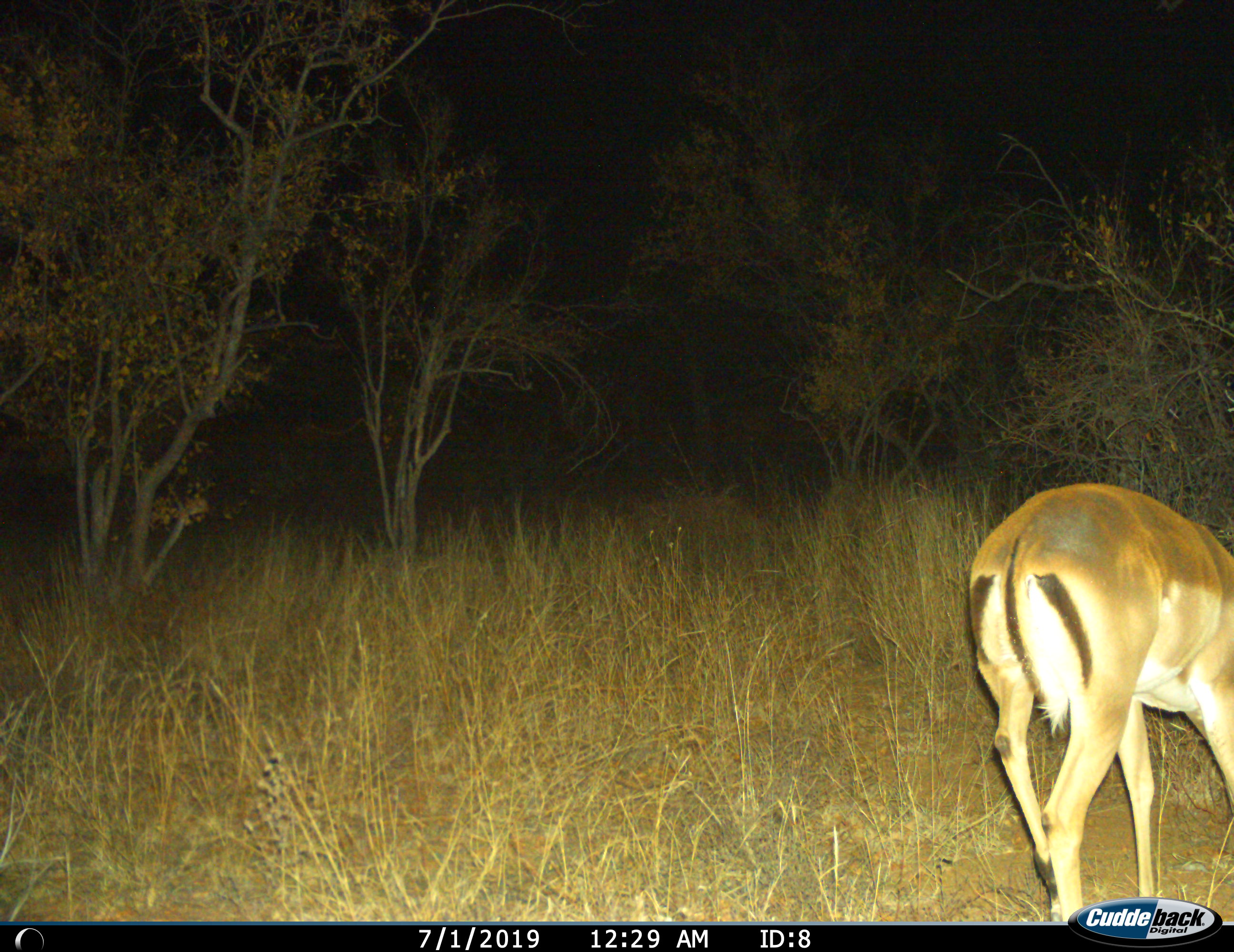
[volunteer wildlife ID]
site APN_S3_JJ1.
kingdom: Animalia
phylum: Chordata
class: Mammalia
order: Artiodactyla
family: Bovidae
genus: Aepyceros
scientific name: Aepyceros melampus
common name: impala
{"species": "impala (Aepyceros melampus)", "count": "1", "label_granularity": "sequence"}